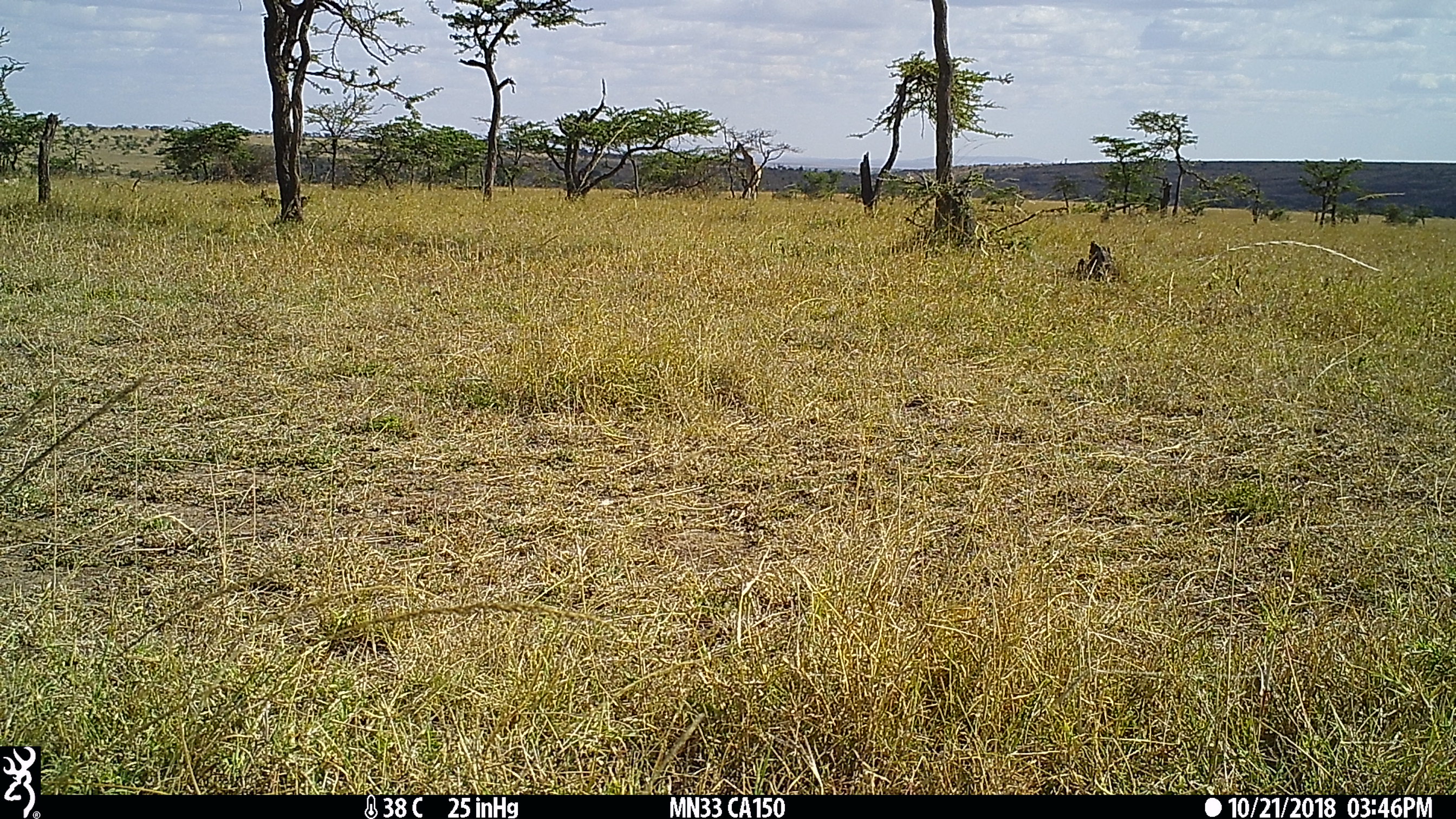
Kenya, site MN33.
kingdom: Animalia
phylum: Chordata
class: Mammalia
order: Artiodactyla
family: Giraffidae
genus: Giraffa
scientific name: Giraffa camelopardalis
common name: northern giraffe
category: giraffe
Giraffe (northern giraffe) (Giraffa camelopardalis).